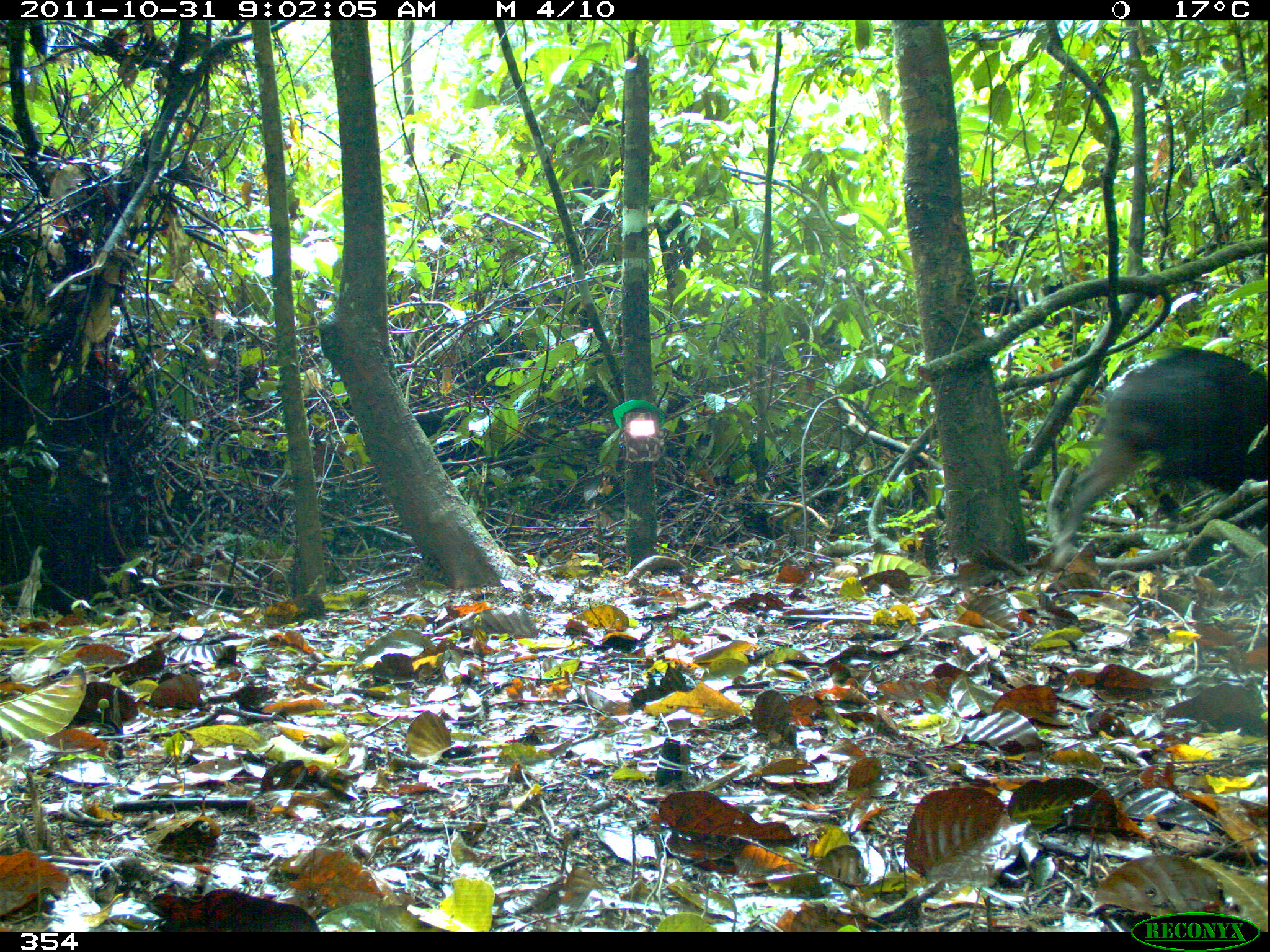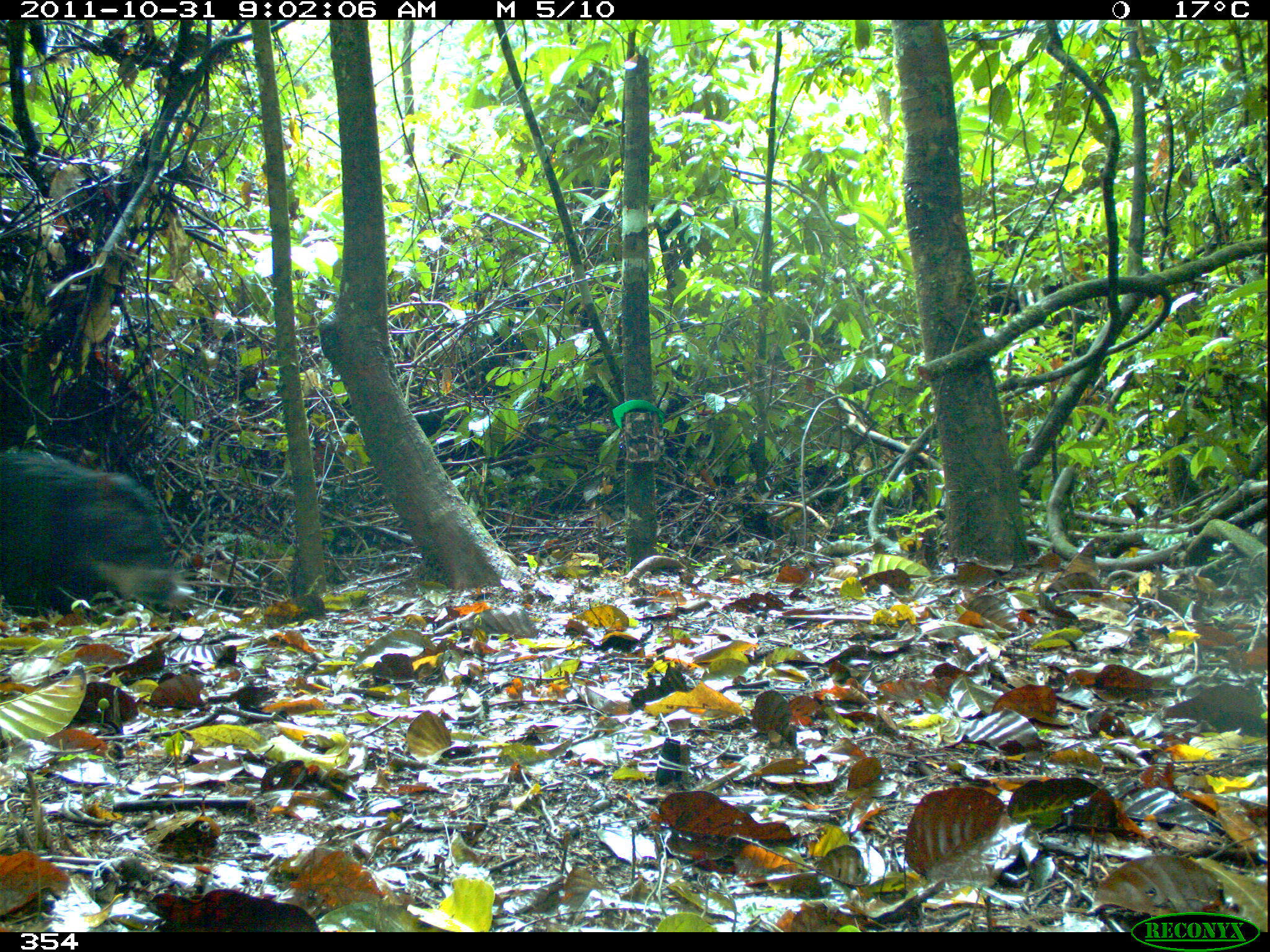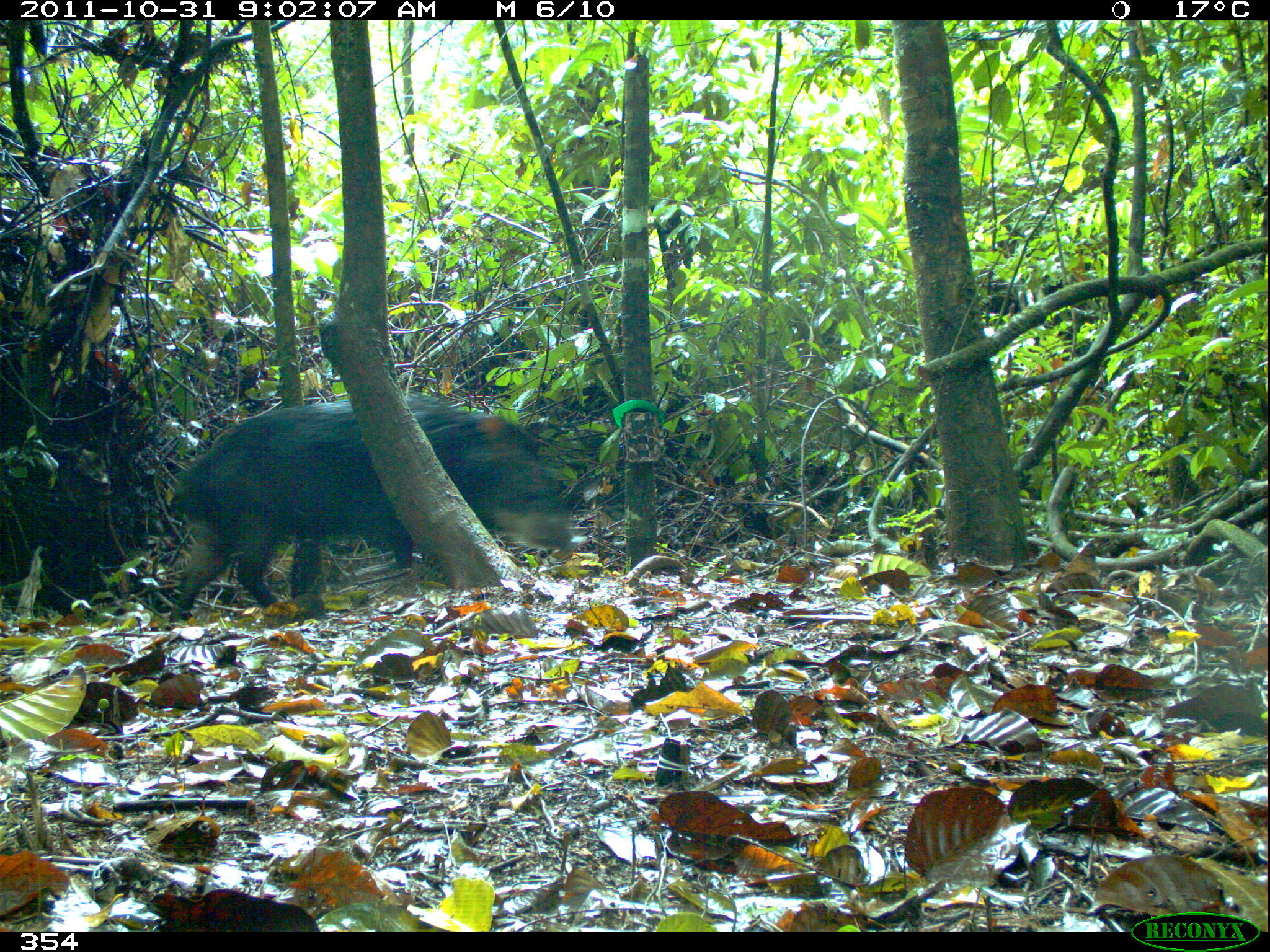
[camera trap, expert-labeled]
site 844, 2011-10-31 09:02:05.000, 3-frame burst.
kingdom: Animalia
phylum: Chordata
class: Mammalia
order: Artiodactyla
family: Tayassuidae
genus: Tayassu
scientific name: Tayassu pecari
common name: white-lipped peccary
Tayassu pecari (white-lipped peccary).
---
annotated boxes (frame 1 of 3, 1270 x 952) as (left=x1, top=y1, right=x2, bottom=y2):
tayassu pecari: (left=1052, top=343, right=1270, bottom=569)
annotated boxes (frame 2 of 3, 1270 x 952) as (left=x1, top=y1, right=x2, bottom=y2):
tayassu pecari: (left=0, top=443, right=194, bottom=616)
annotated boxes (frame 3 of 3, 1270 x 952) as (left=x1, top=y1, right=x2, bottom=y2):
tayassu pecari: (left=167, top=391, right=588, bottom=618)